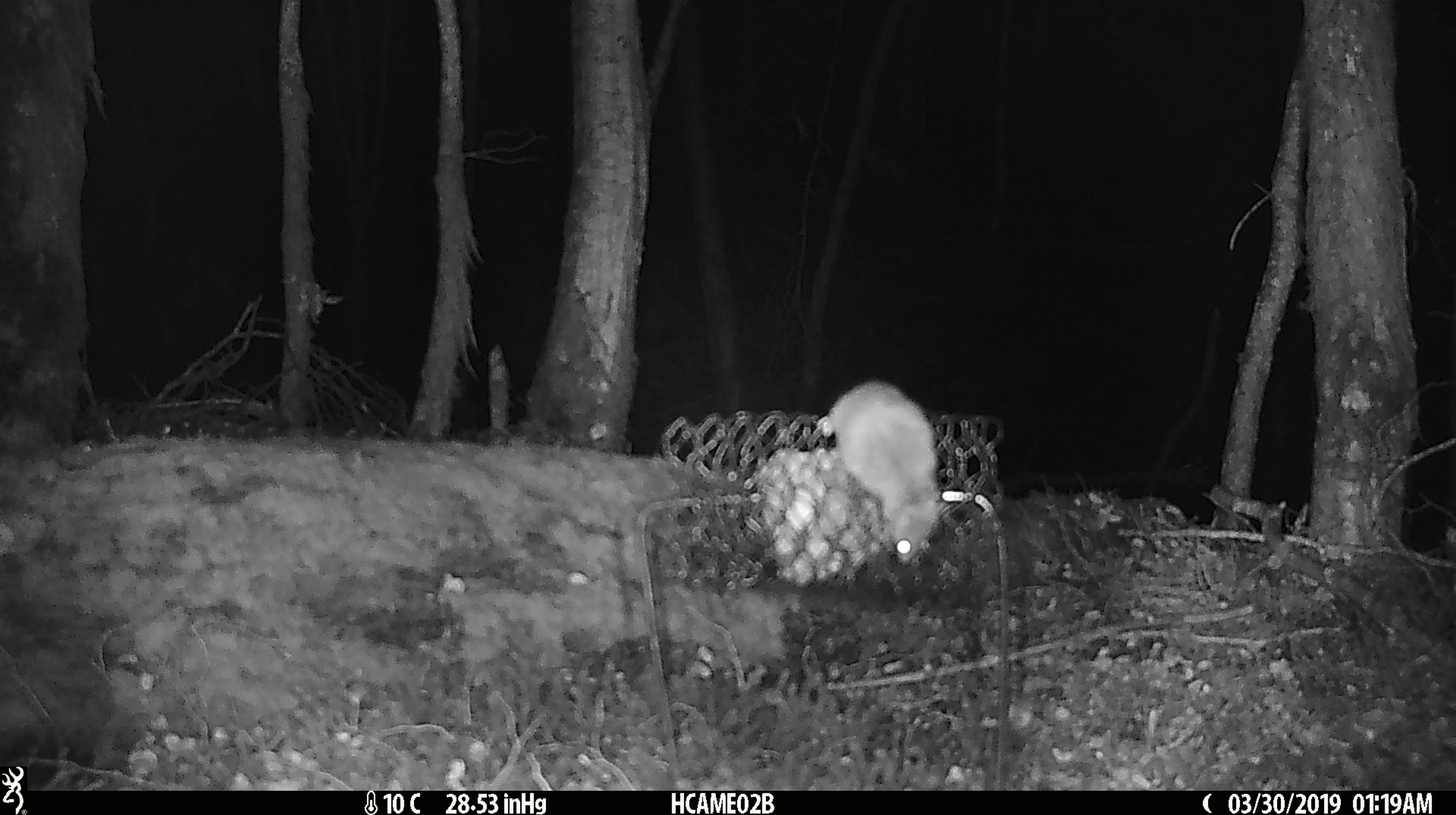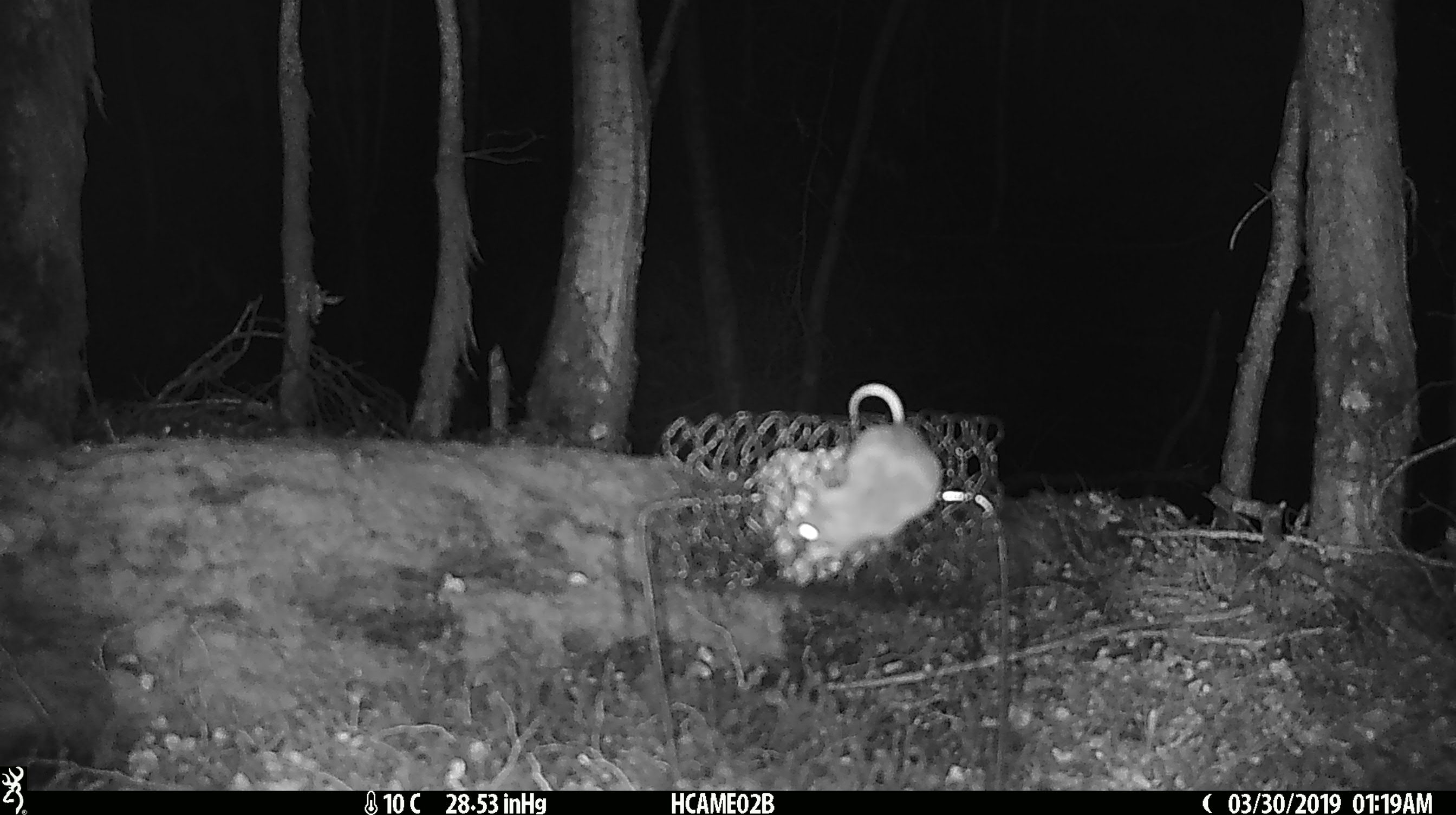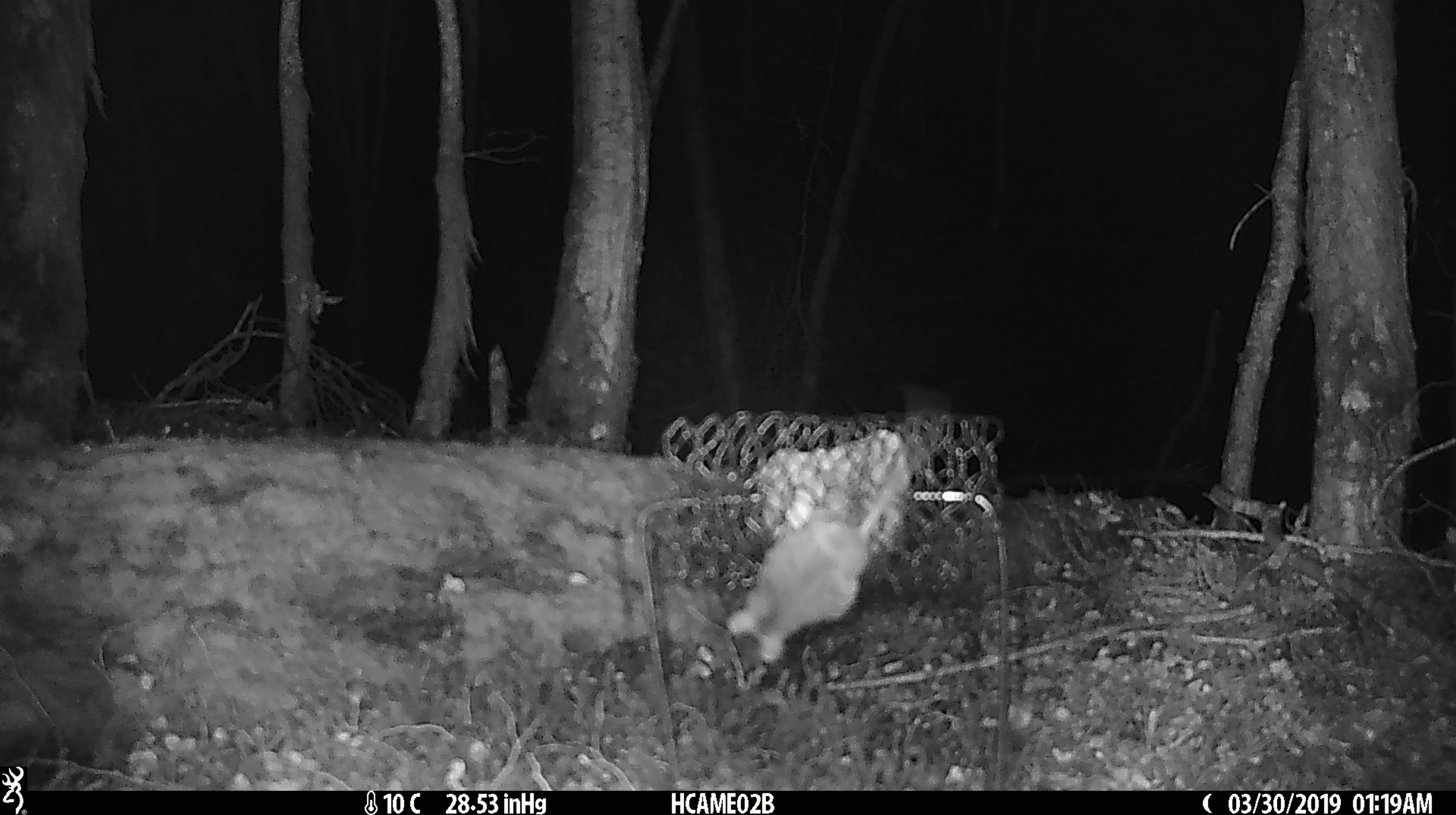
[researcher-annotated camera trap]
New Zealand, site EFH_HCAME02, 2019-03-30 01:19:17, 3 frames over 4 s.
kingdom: Animalia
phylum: Chordata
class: Mammalia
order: Rodentia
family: Muridae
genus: Mus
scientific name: Mus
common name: mouse